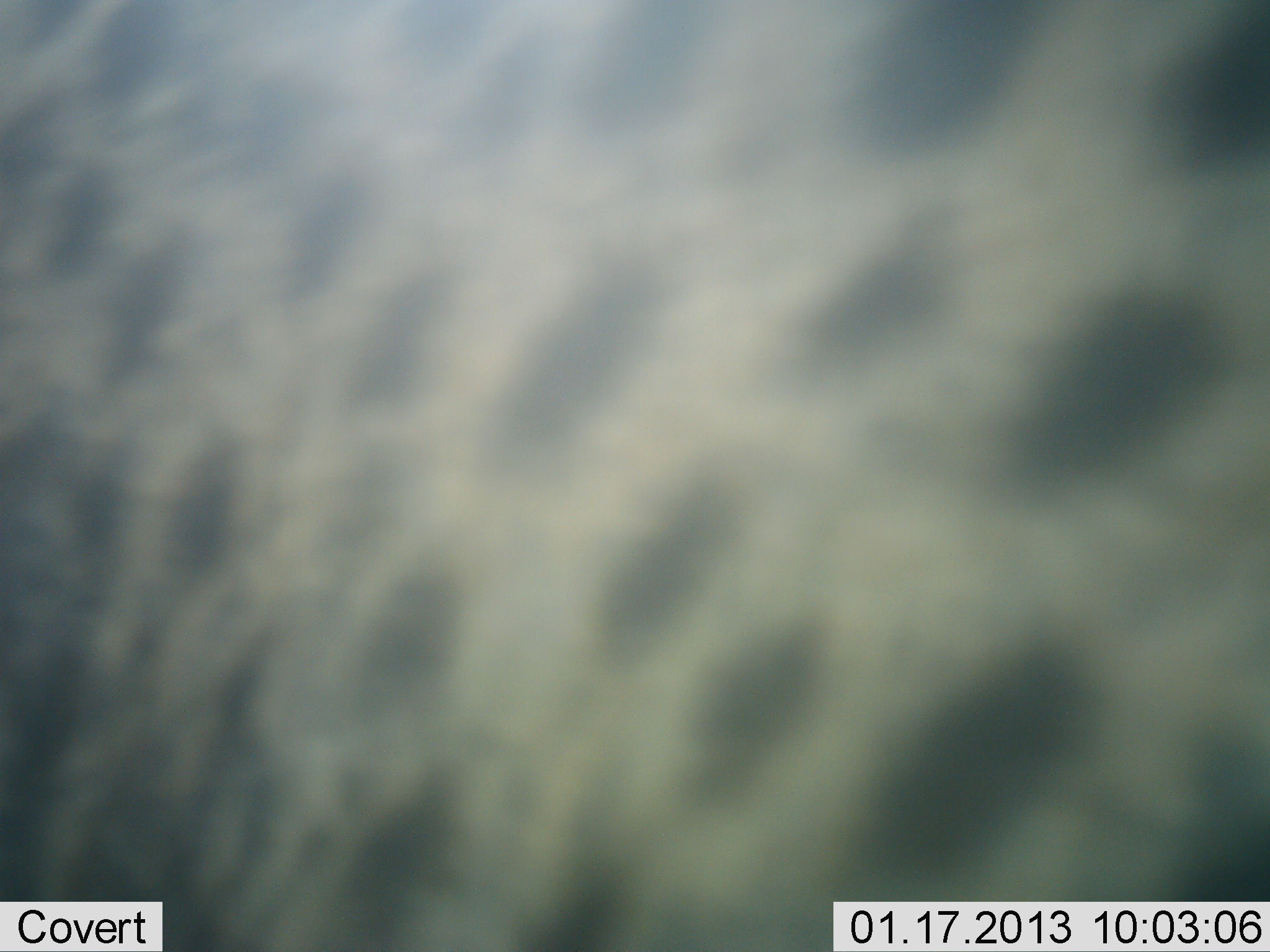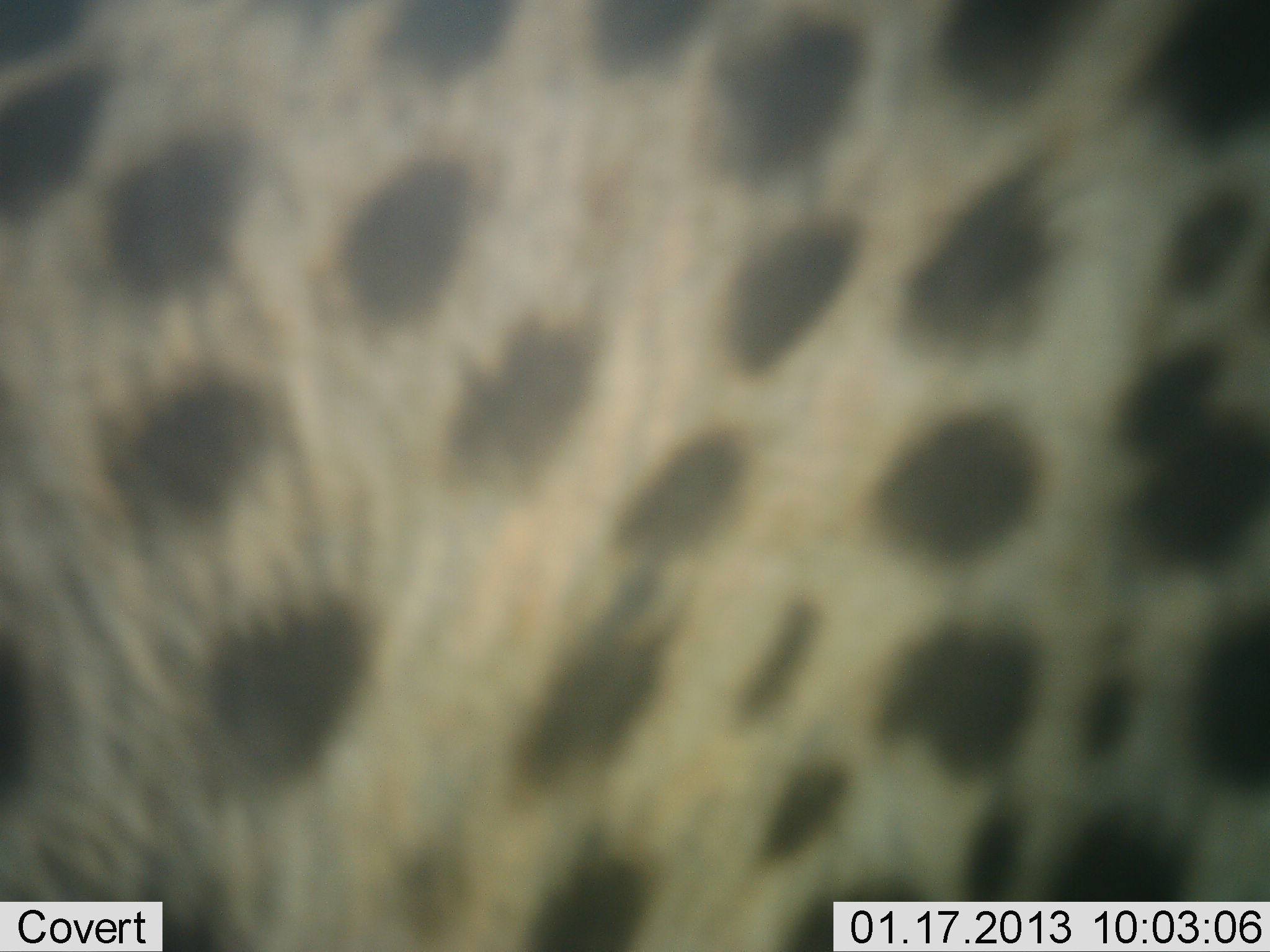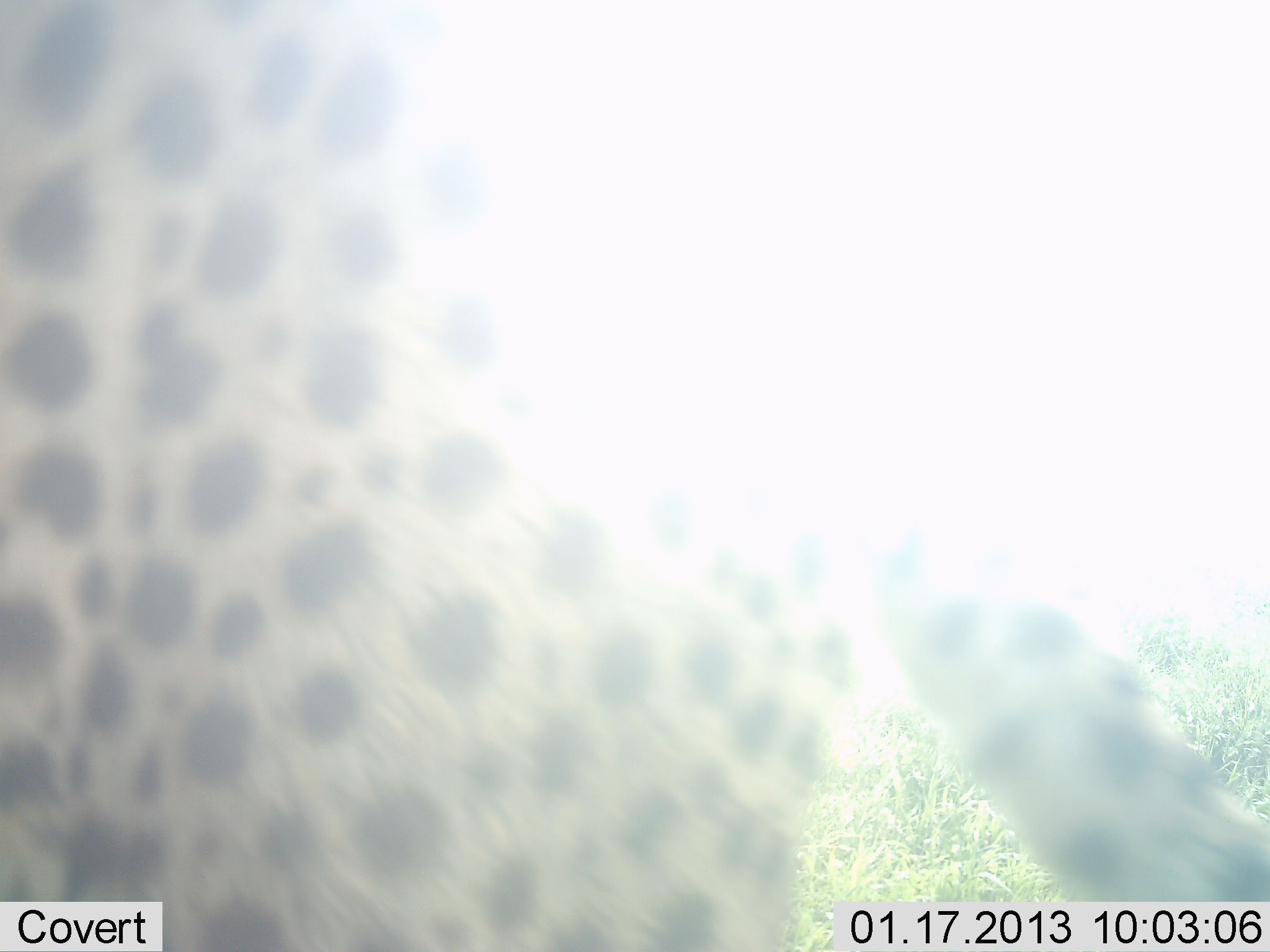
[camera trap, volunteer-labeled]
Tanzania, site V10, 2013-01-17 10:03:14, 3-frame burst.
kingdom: Animalia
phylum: Chordata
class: Mammalia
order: Carnivora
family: Felidae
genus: Acinonyx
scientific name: Acinonyx jubatus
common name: cheetah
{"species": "cheetah (Acinonyx jubatus)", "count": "1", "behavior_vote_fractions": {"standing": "31%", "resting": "6%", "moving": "56%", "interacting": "6%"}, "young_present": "0%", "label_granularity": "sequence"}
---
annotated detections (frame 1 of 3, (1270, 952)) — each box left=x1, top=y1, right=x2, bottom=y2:
animal: left=1, top=1, right=1270, bottom=952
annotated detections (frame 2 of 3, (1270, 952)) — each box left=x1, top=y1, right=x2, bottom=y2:
animal: left=1, top=1, right=1270, bottom=952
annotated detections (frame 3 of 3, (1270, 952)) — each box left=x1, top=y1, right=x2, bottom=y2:
animal: left=1, top=1, right=1270, bottom=952